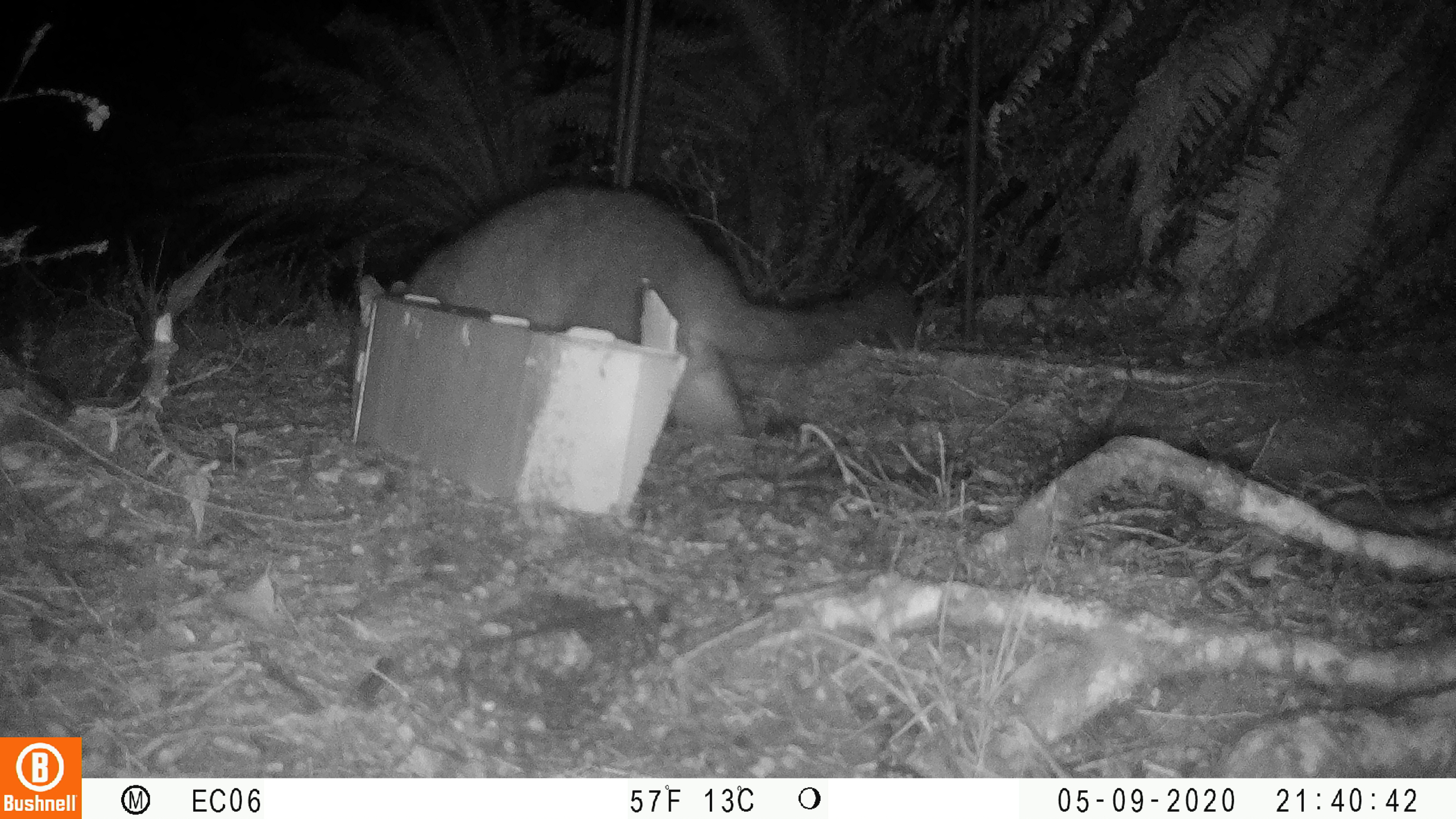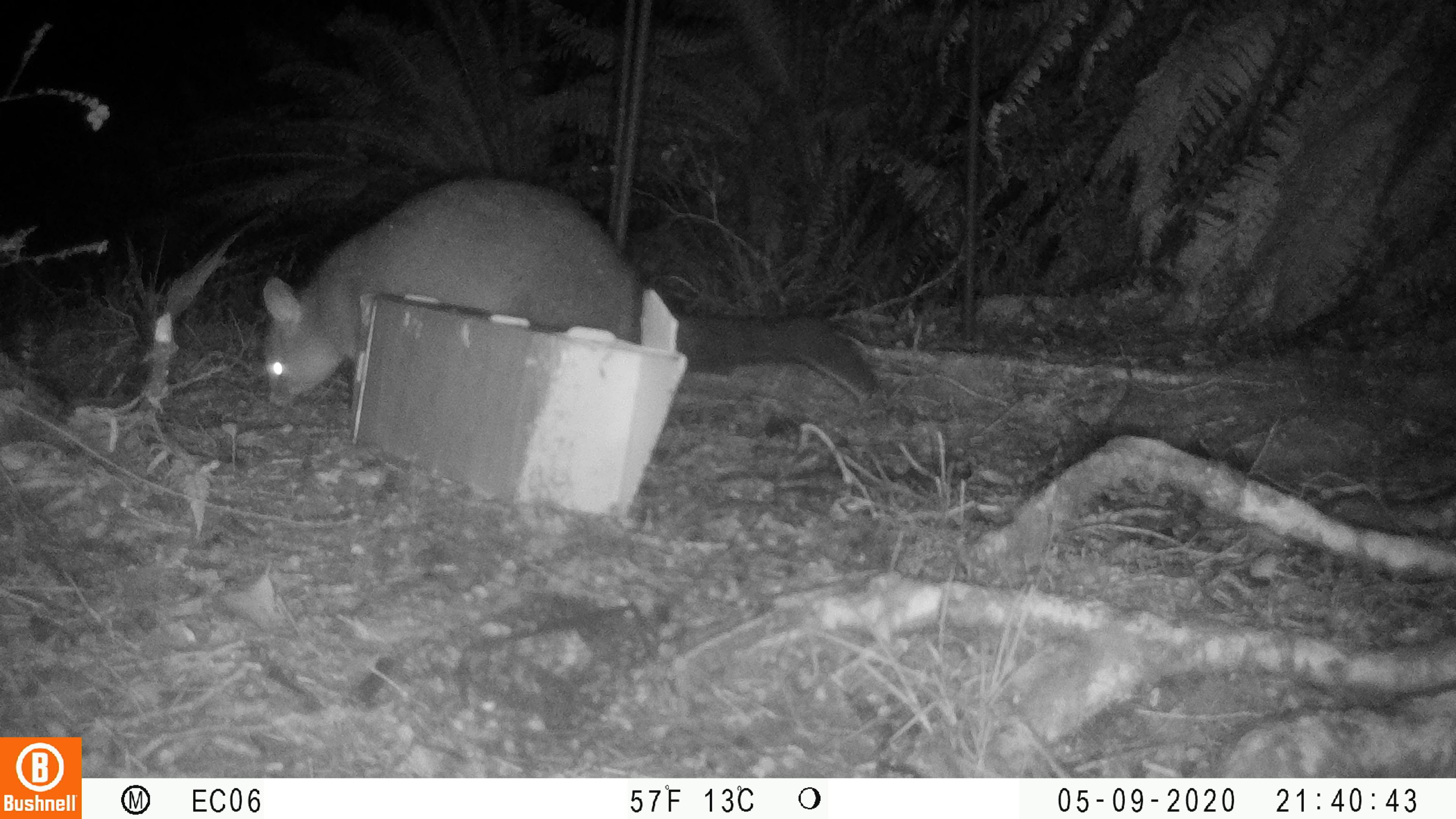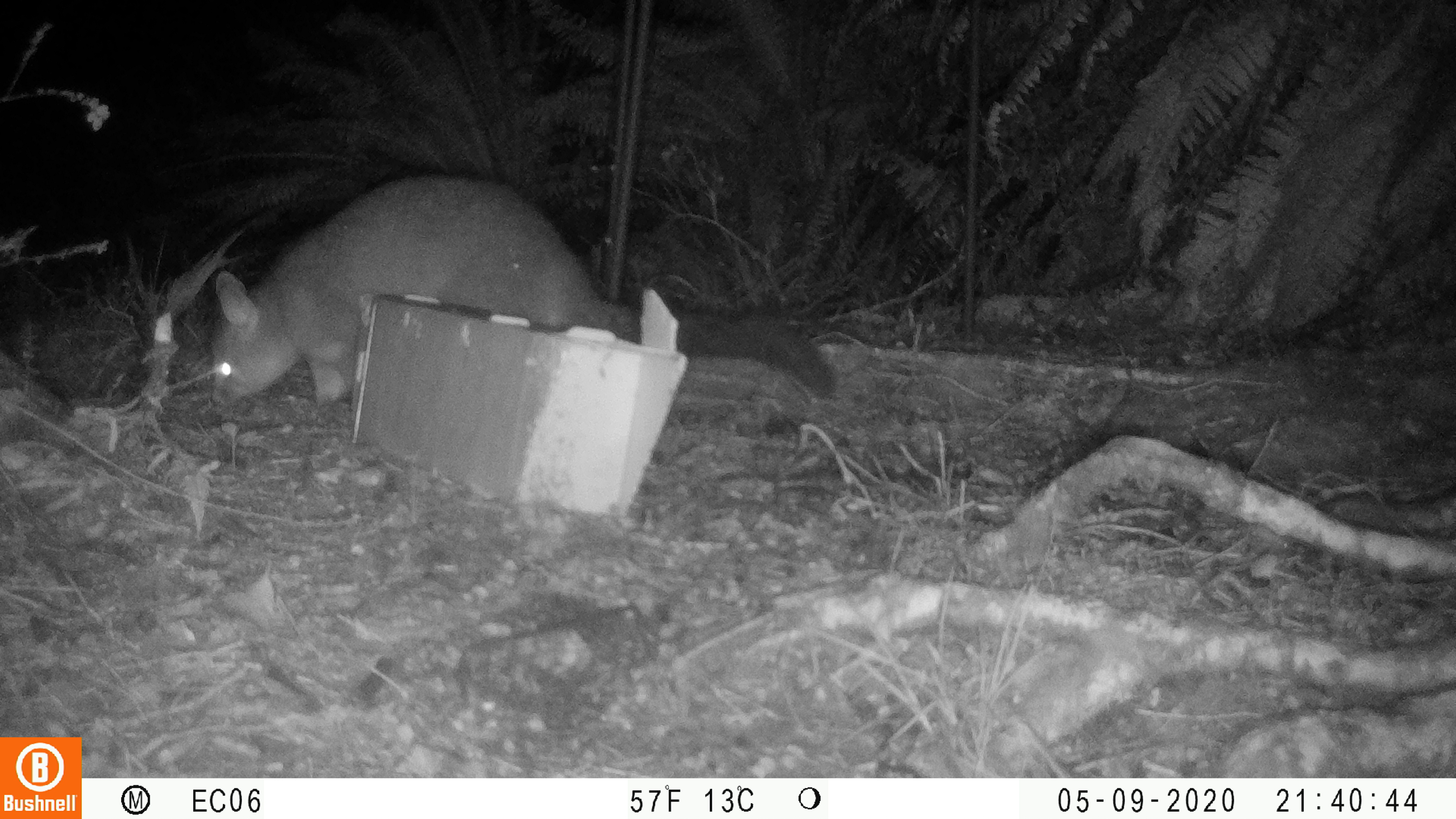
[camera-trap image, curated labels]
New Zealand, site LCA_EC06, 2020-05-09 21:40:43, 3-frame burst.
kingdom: Animalia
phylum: Chordata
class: Mammalia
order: Diprotodontia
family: Phalangeridae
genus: Trichosurus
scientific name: Trichosurus vulpecula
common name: common brushtail possum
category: possum